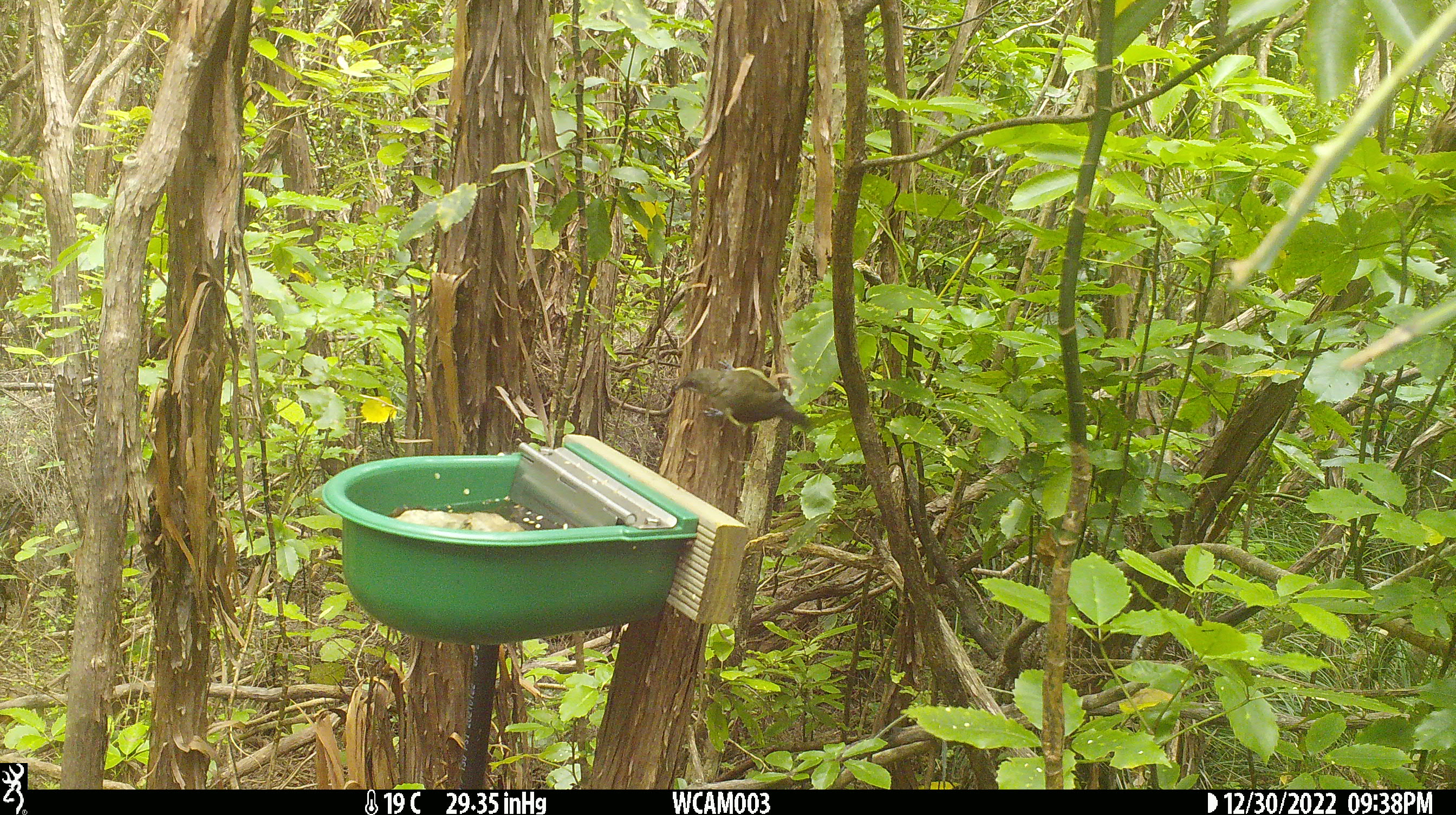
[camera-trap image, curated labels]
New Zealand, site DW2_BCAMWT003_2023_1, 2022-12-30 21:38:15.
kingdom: Animalia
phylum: Chordata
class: Aves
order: Passeriformes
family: Meliphagidae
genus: Anthornis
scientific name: Anthornis melanura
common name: new zealand bellbird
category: bellbird